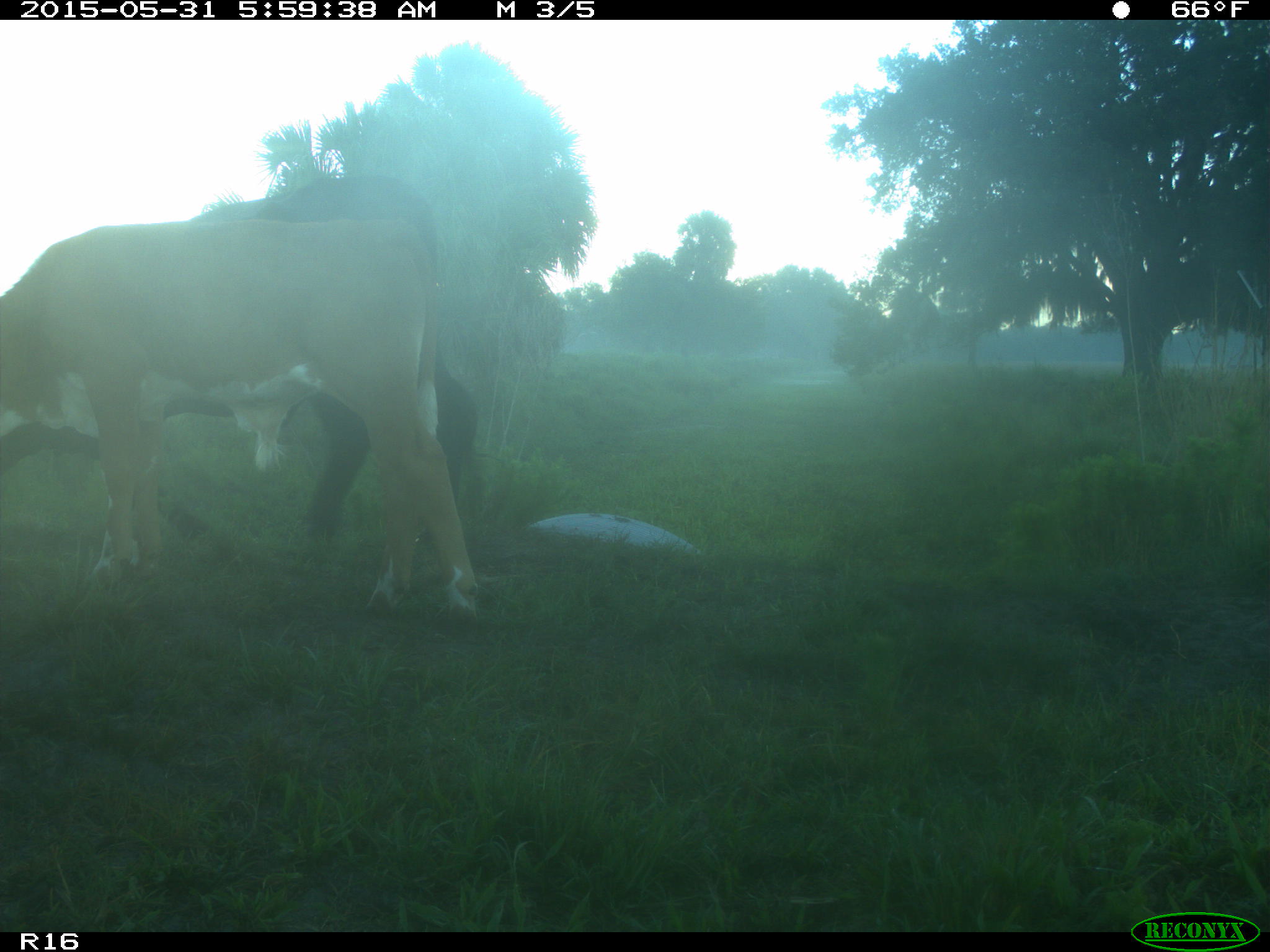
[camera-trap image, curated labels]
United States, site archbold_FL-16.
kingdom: Animalia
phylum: Chordata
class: Mammalia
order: Artiodactyla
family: Bovidae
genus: Bos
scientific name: Bos taurus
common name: domestic cow